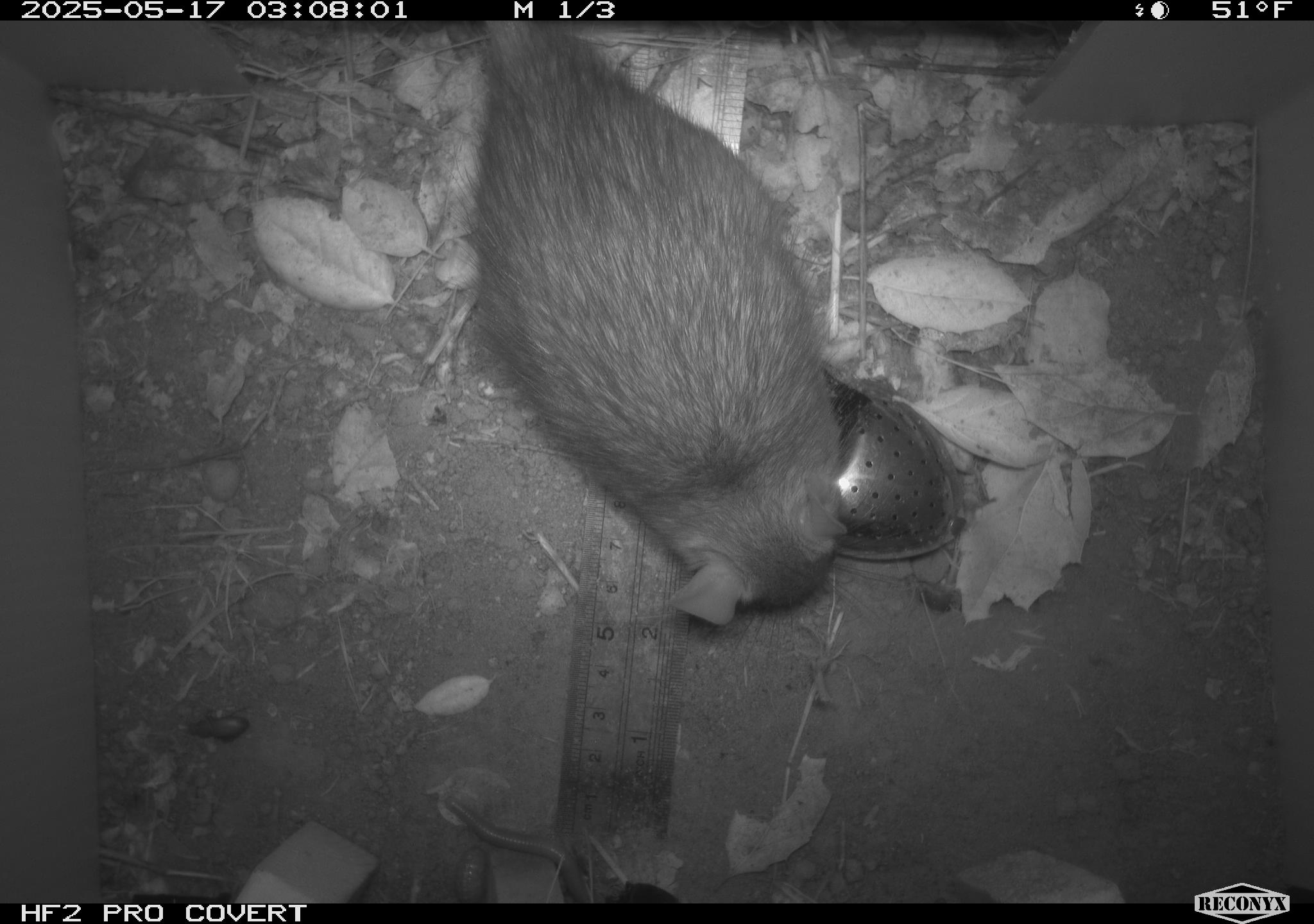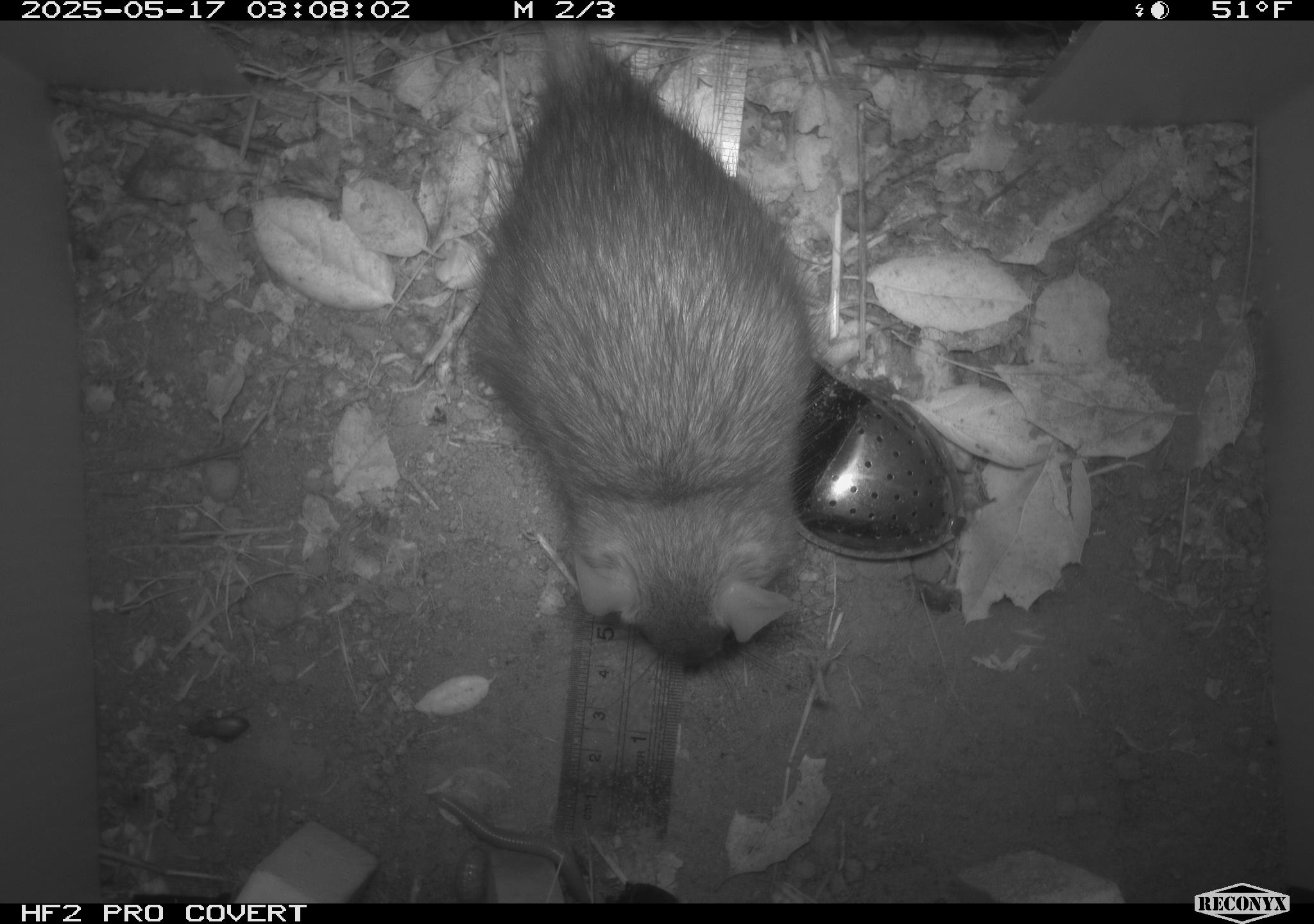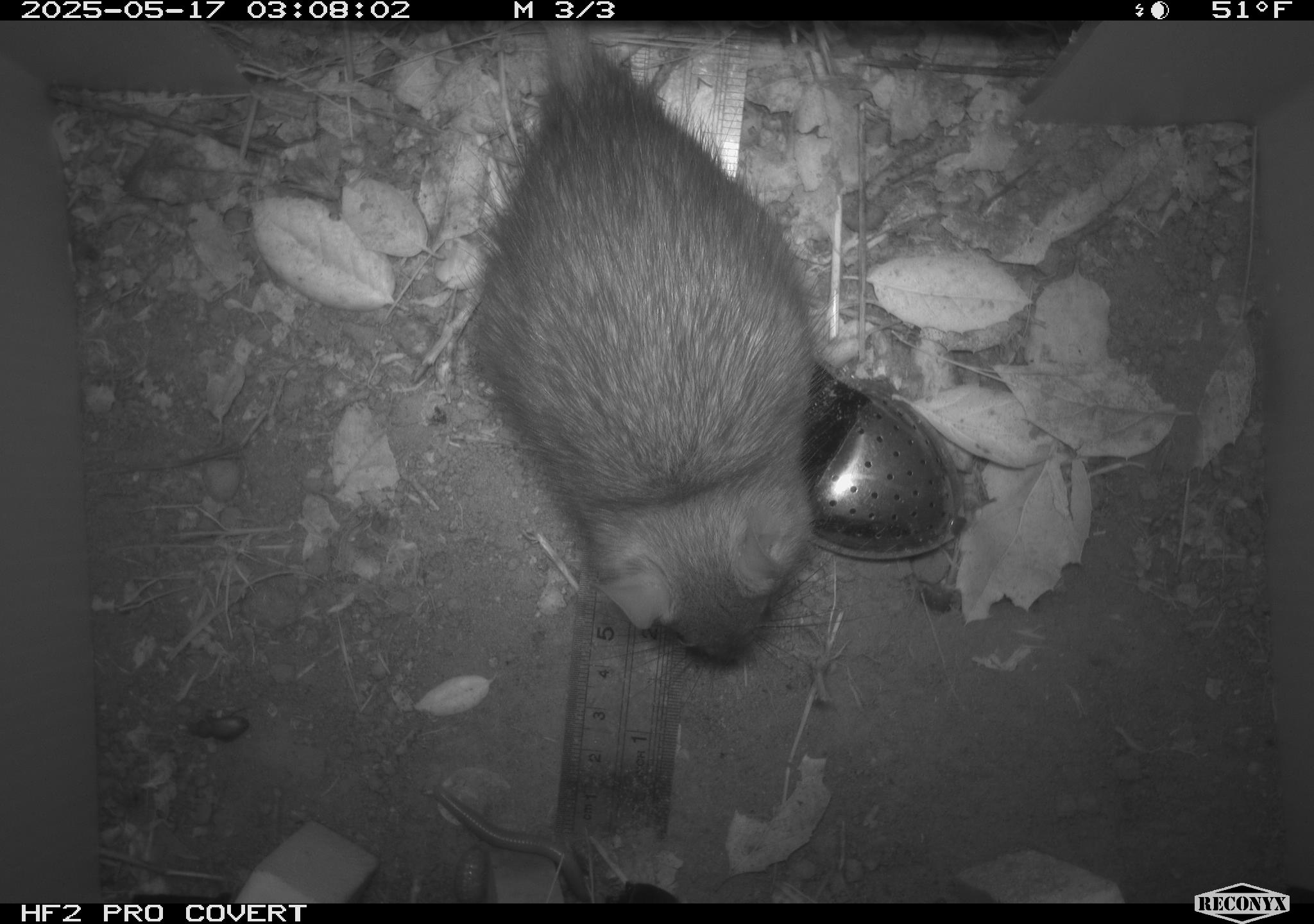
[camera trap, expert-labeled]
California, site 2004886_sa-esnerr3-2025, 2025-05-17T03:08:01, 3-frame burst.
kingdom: Animalia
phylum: Chordata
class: Mammalia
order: Rodentia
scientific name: Rodentia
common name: rodent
Rodent (Rodentia).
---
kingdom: Animalia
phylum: Chordata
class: Mammalia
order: Rodentia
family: Muridae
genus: Rattus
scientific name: Rattus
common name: rat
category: rattus species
Rattus species (rat) (Rattus).